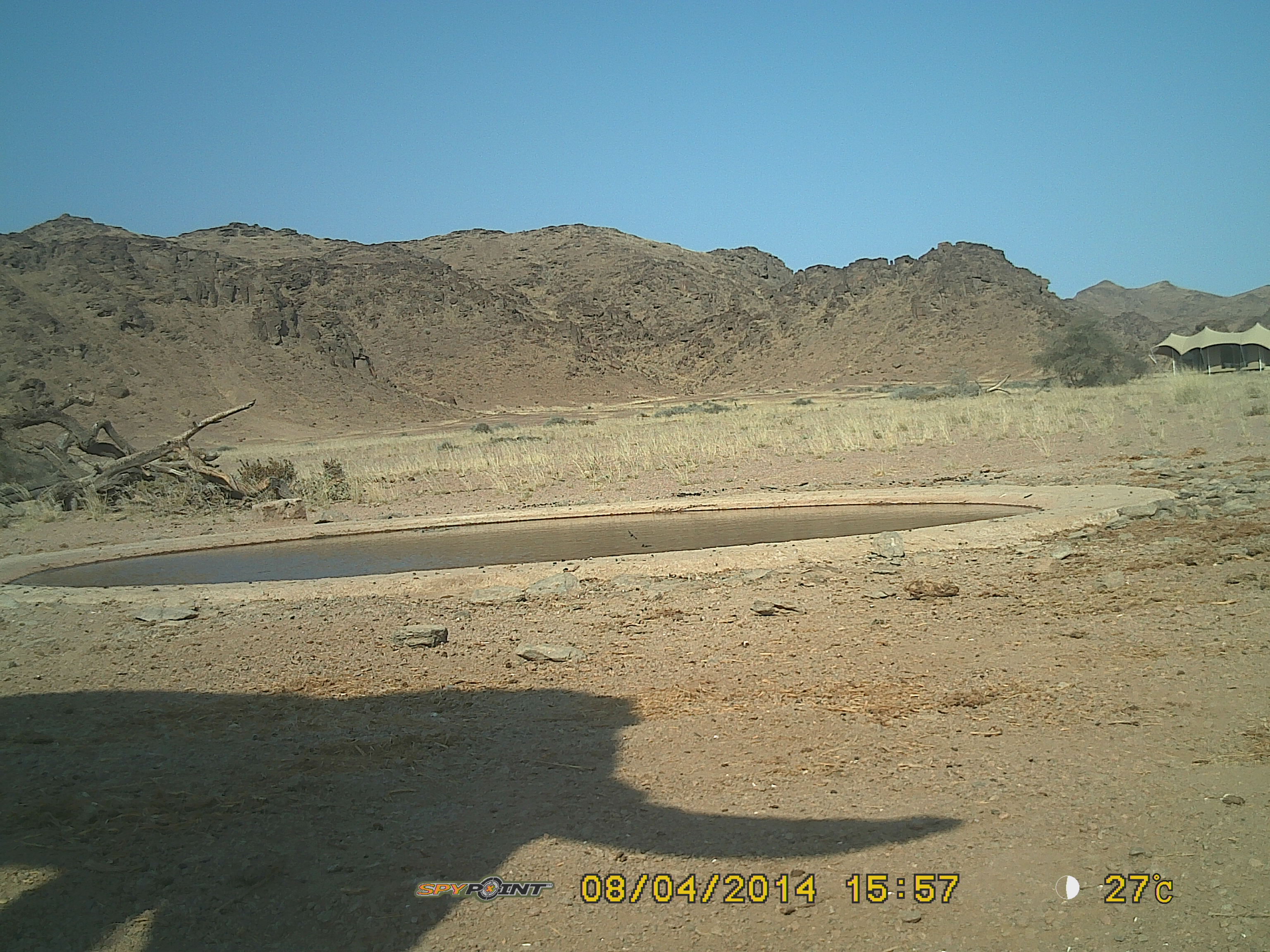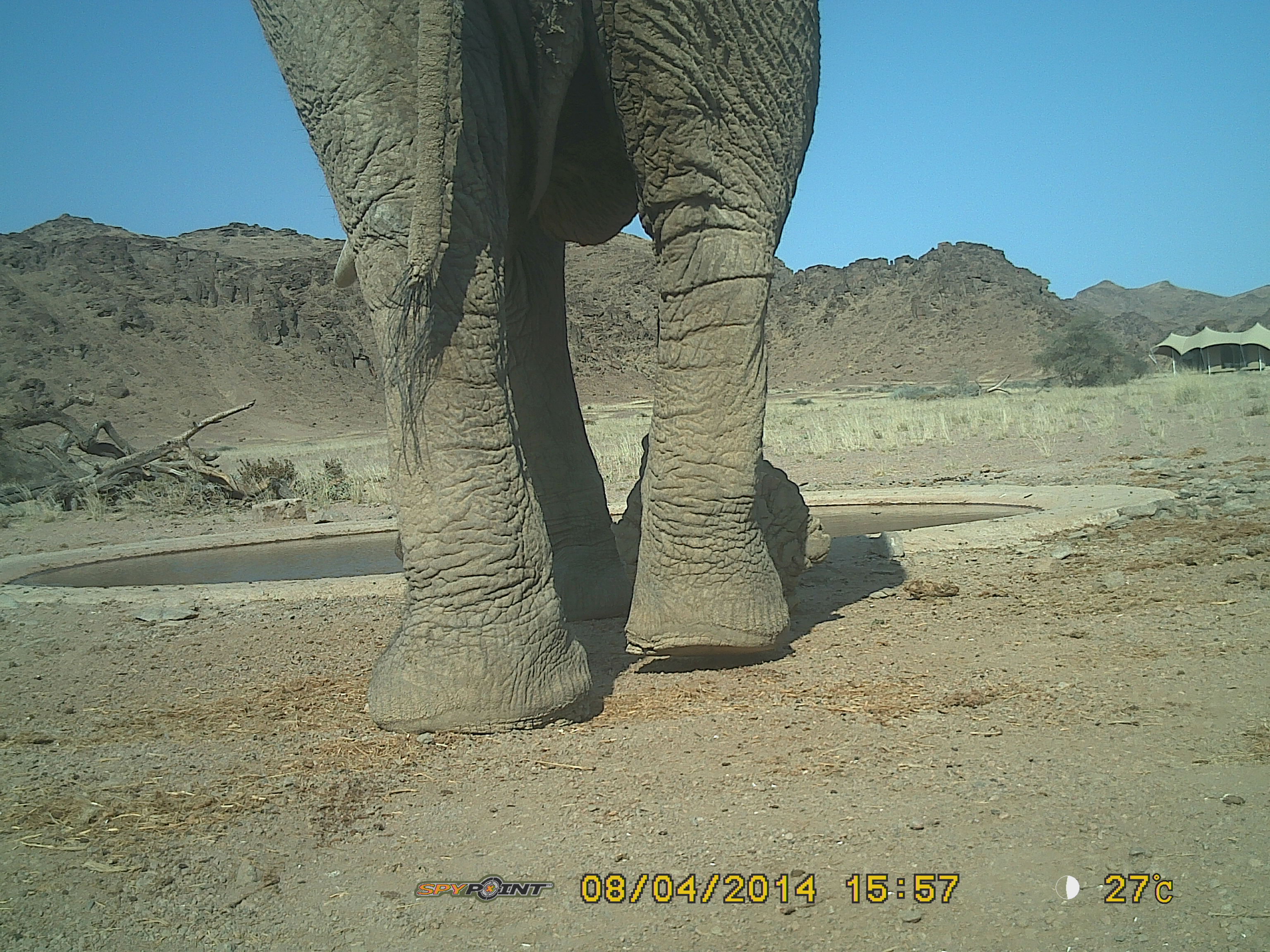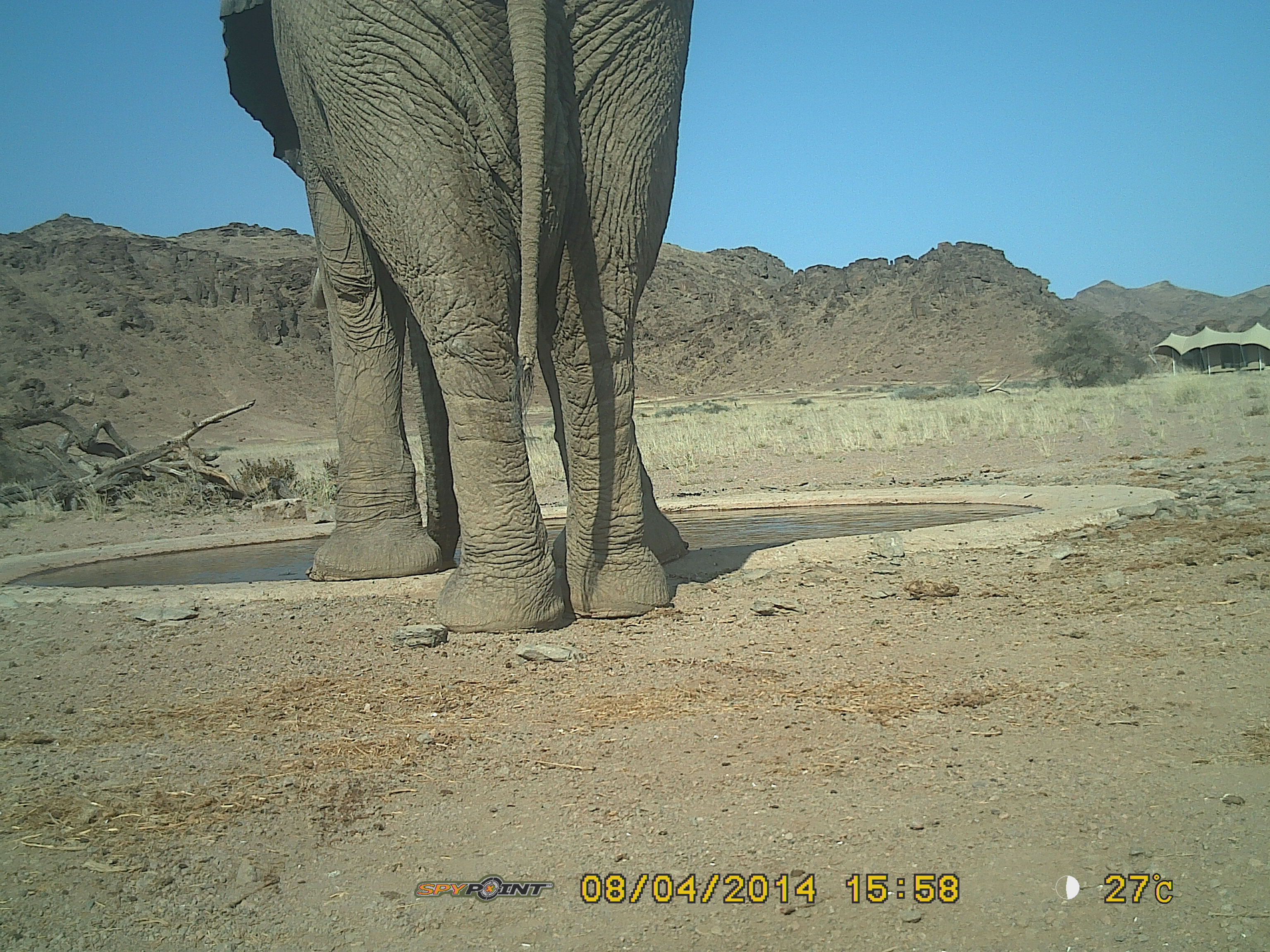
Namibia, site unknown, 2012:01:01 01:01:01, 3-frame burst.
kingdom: Animalia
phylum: Chordata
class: Mammalia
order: Proboscidea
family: Elephantidae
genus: Loxodonta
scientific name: Loxodonta africana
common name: african elephant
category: loxodanta africana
Loxodanta africana (african elephant) (Loxodonta africana).